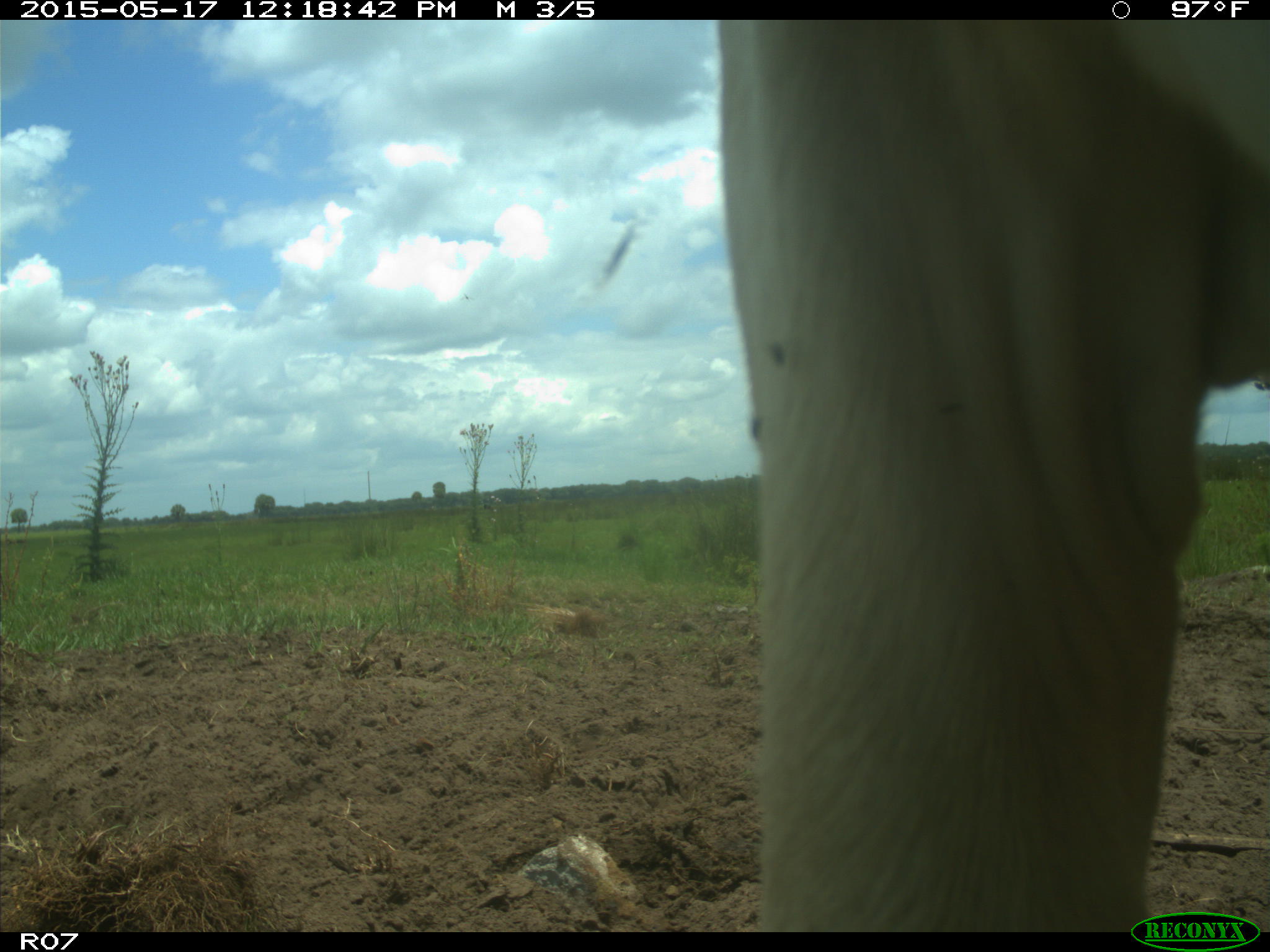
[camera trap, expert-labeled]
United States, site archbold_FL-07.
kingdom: Animalia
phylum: Chordata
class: Mammalia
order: Artiodactyla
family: Bovidae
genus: Bos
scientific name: Bos taurus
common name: domestic cow